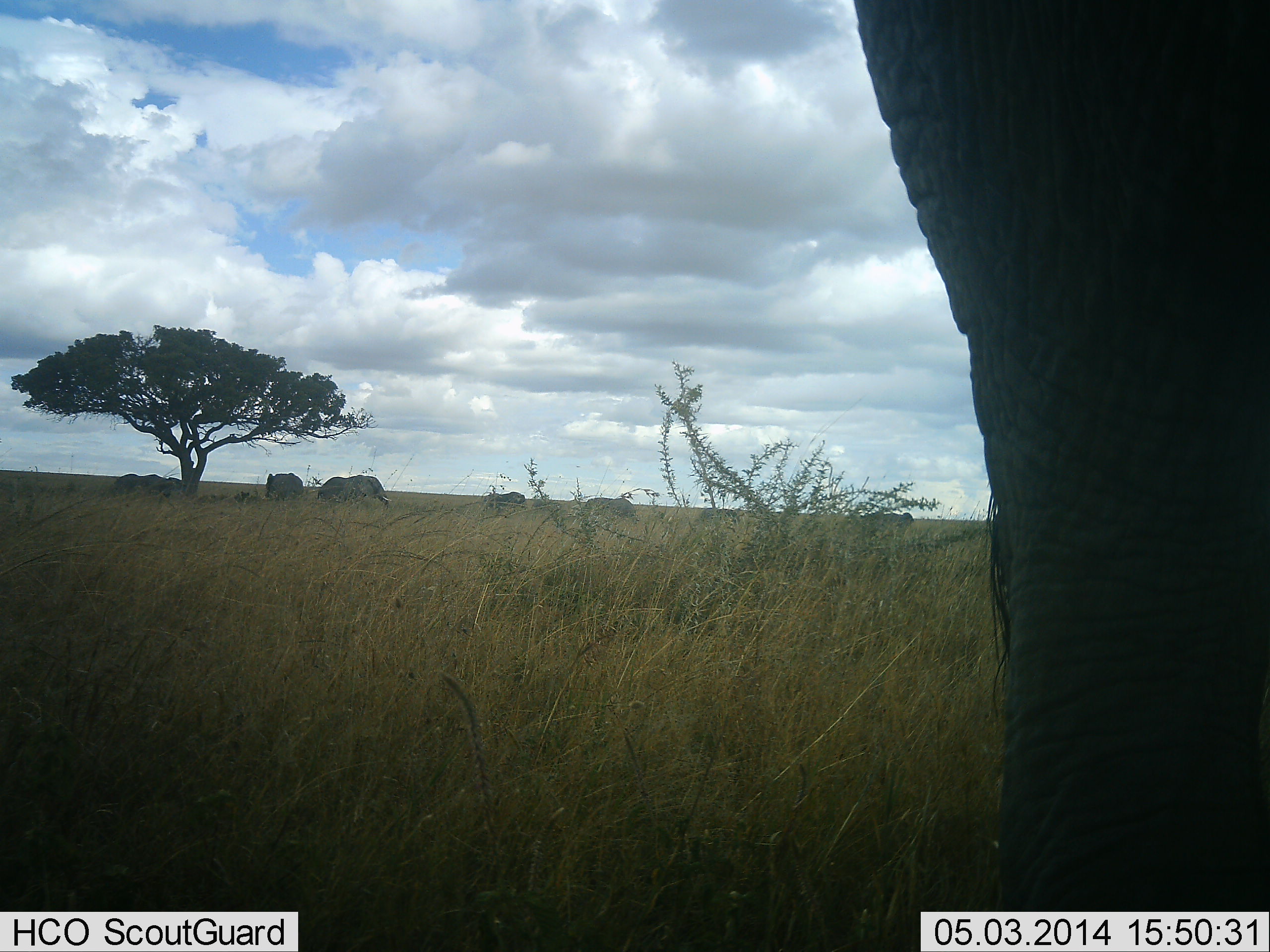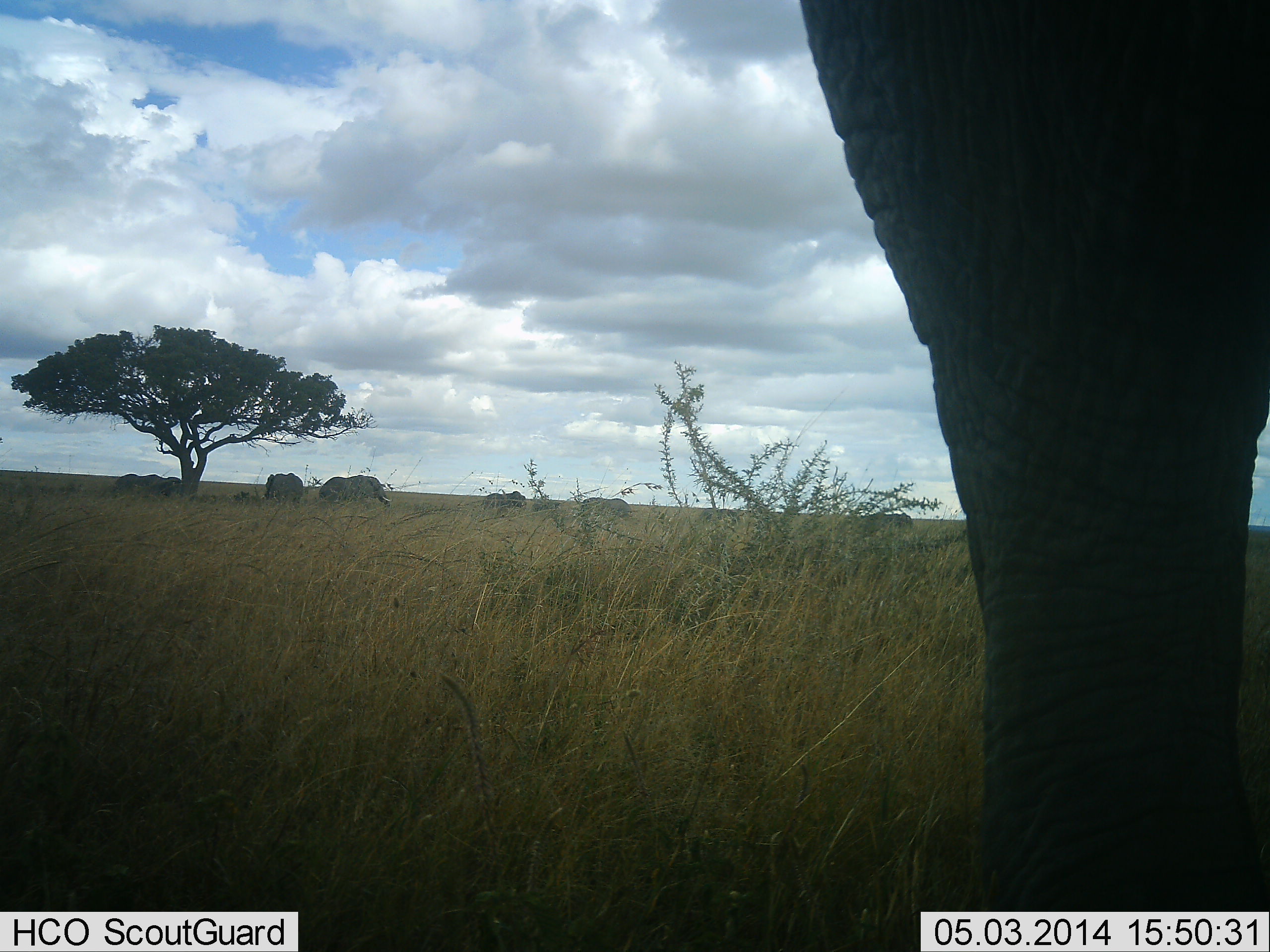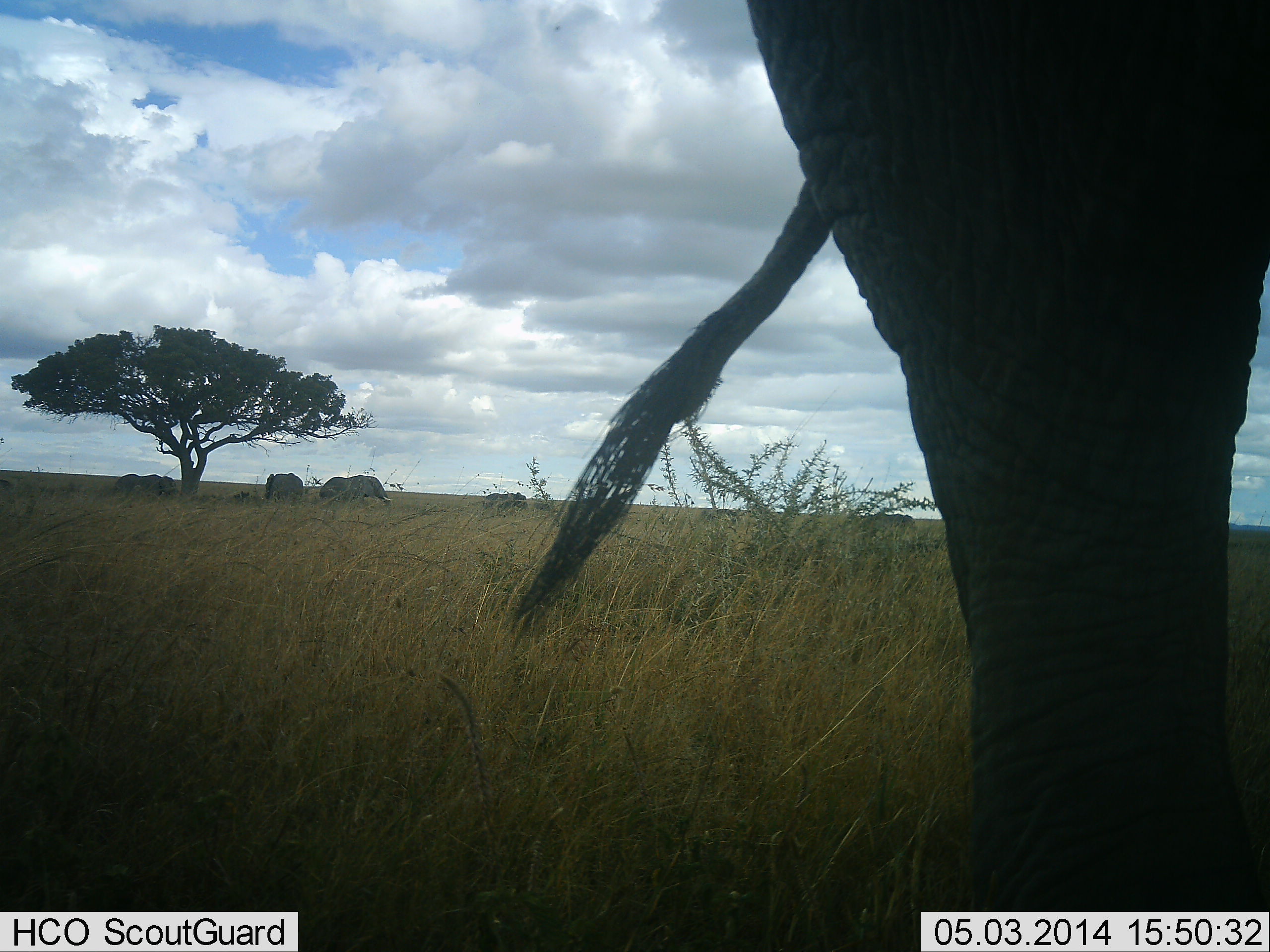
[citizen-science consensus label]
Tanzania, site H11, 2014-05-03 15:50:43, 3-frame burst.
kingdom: Animalia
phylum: Chordata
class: Mammalia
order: Proboscidea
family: Elephantidae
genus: Loxodonta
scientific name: Loxodonta africana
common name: african bush elephant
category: elephant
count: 7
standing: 100%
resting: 8%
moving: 17%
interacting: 0%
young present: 33%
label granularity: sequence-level